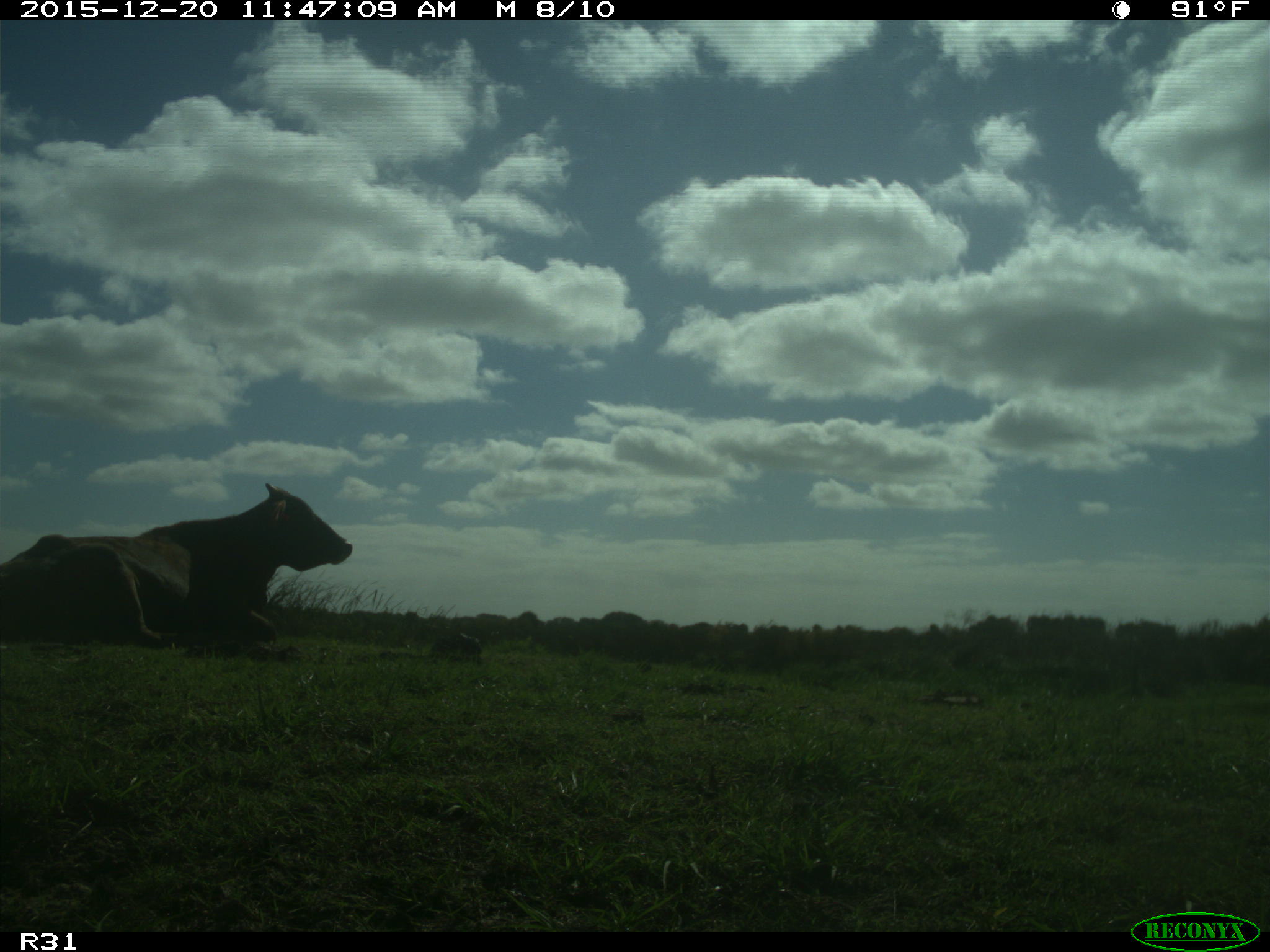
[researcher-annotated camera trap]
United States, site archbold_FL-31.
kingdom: Animalia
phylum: Chordata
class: Mammalia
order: Artiodactyla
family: Bovidae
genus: Bos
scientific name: Bos taurus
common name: domestic cow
Bos taurus (domestic cow).